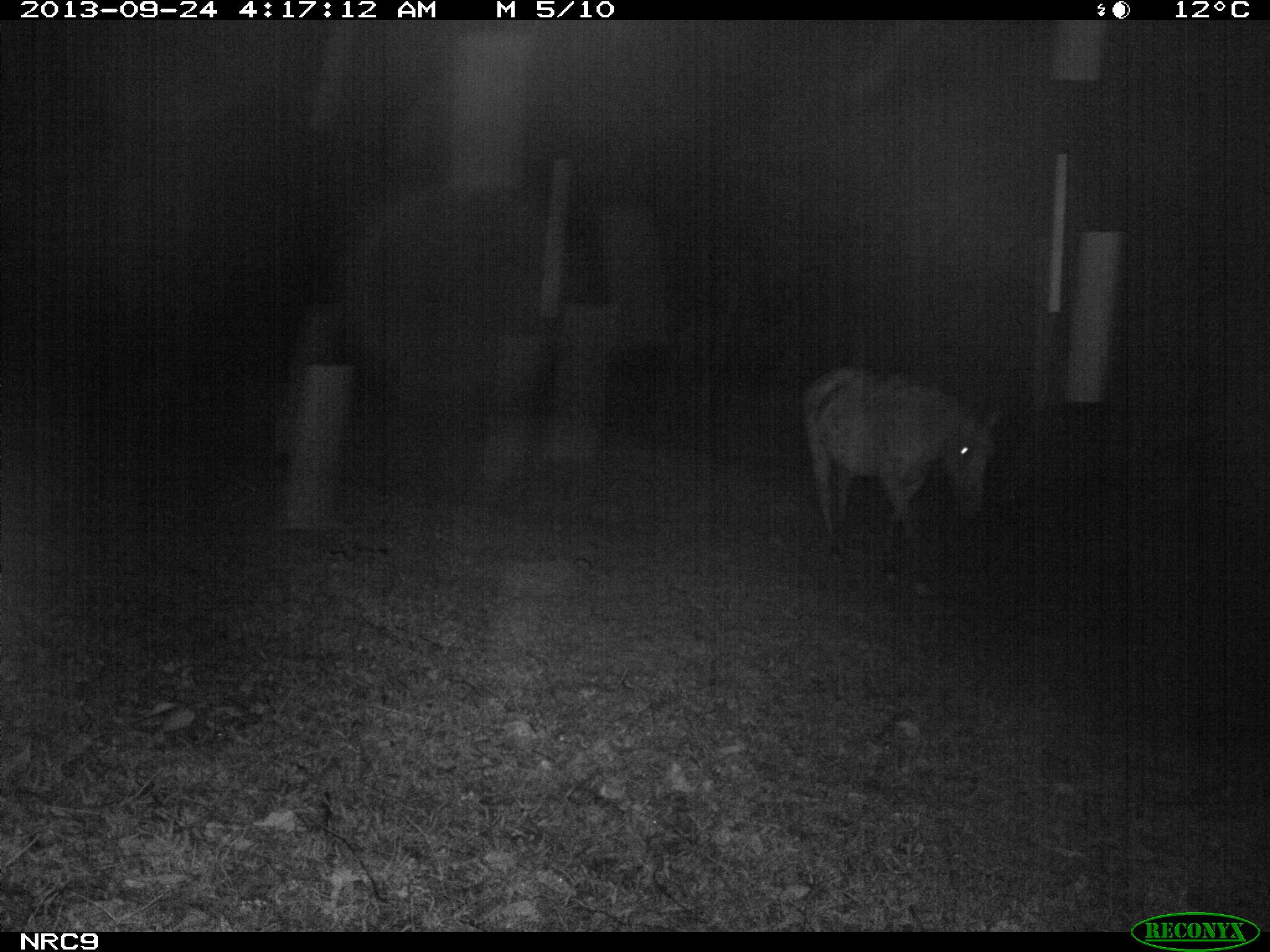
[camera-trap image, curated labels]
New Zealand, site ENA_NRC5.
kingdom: Animalia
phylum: Chordata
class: Mammalia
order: Perissodactyla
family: Equidae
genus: Equus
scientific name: Equus caballus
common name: horse